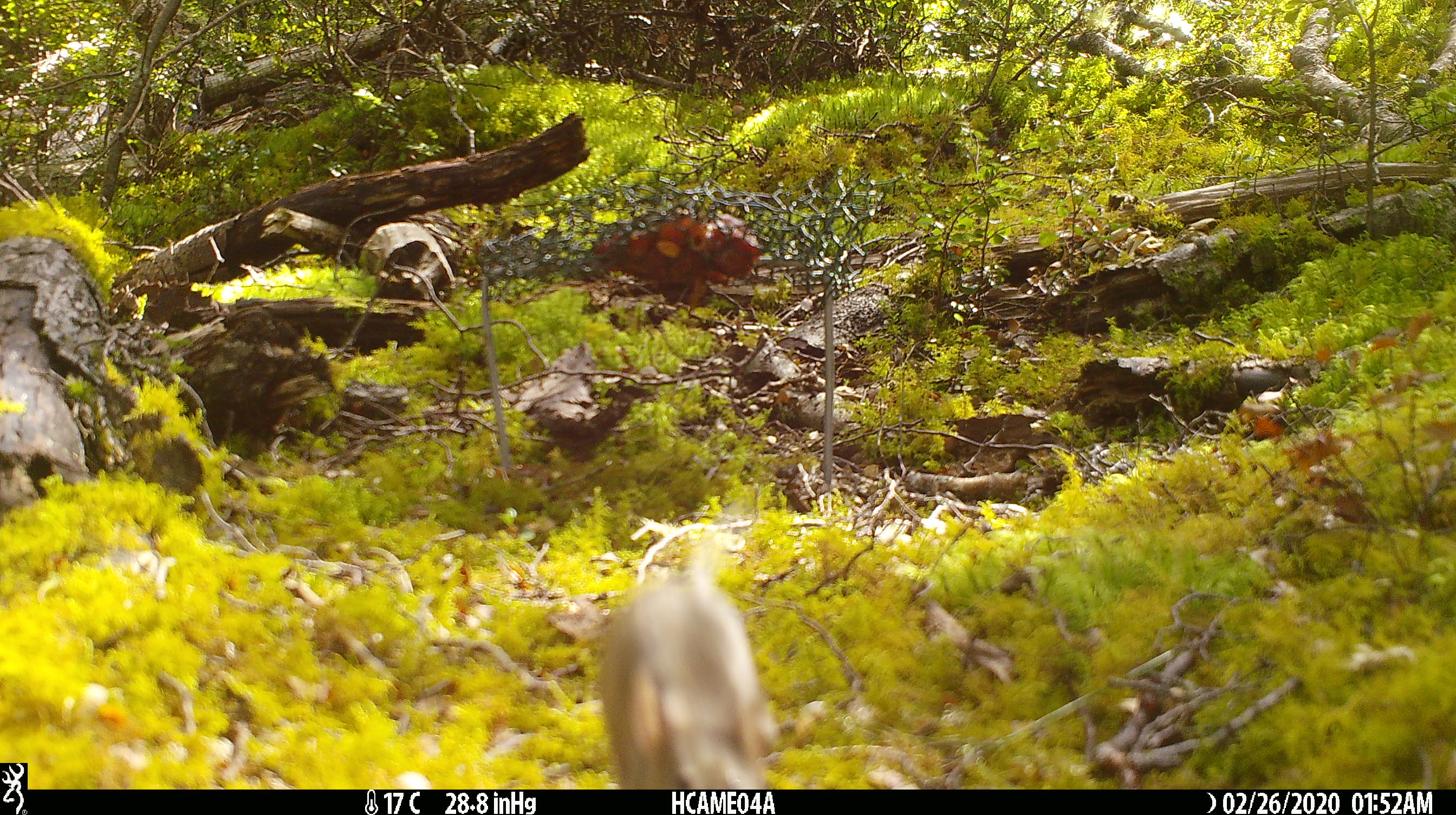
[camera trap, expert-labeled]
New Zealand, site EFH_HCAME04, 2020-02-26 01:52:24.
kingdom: Animalia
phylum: Chordata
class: Mammalia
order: Rodentia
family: Muridae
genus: Mus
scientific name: Mus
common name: mouse